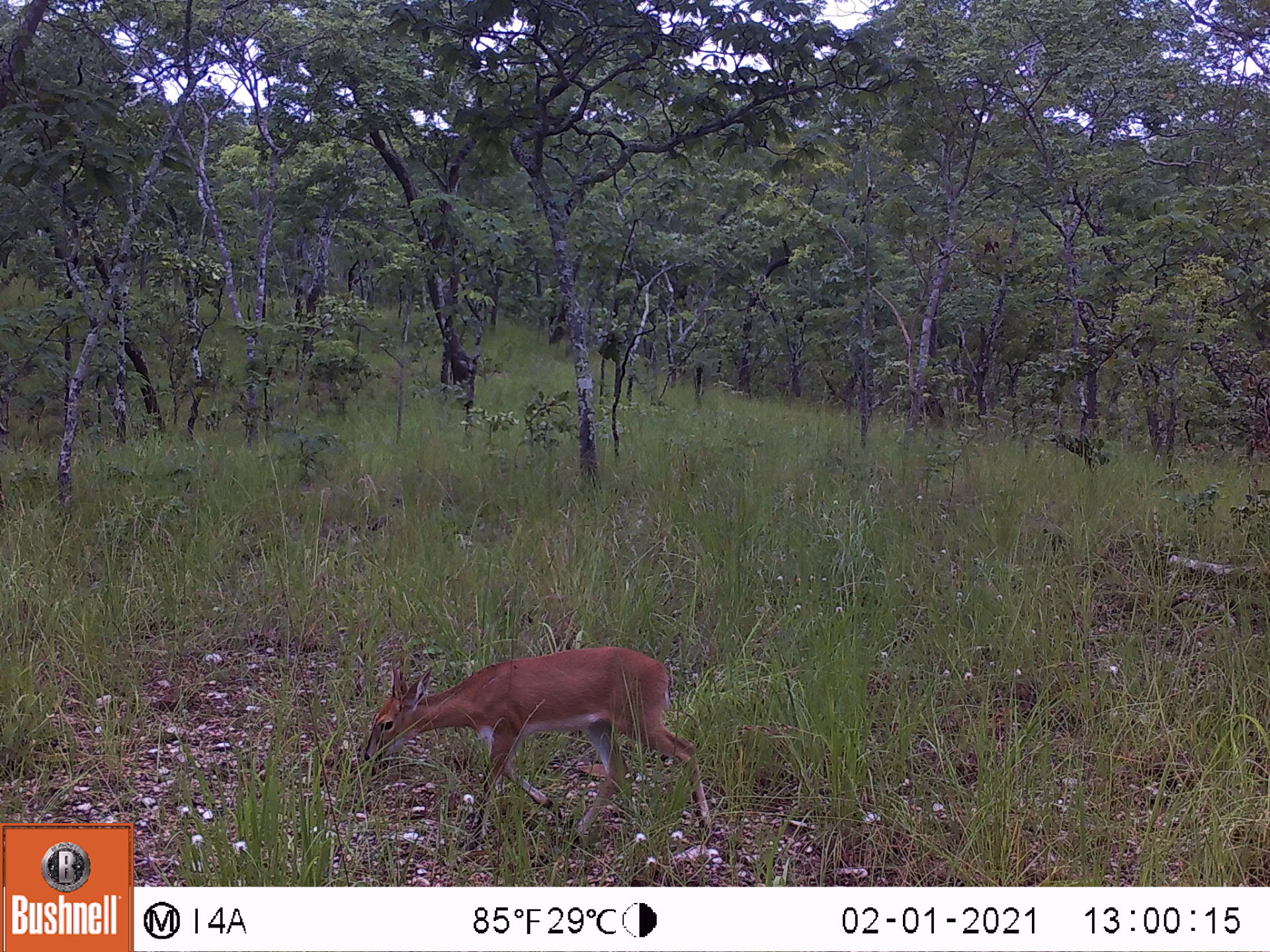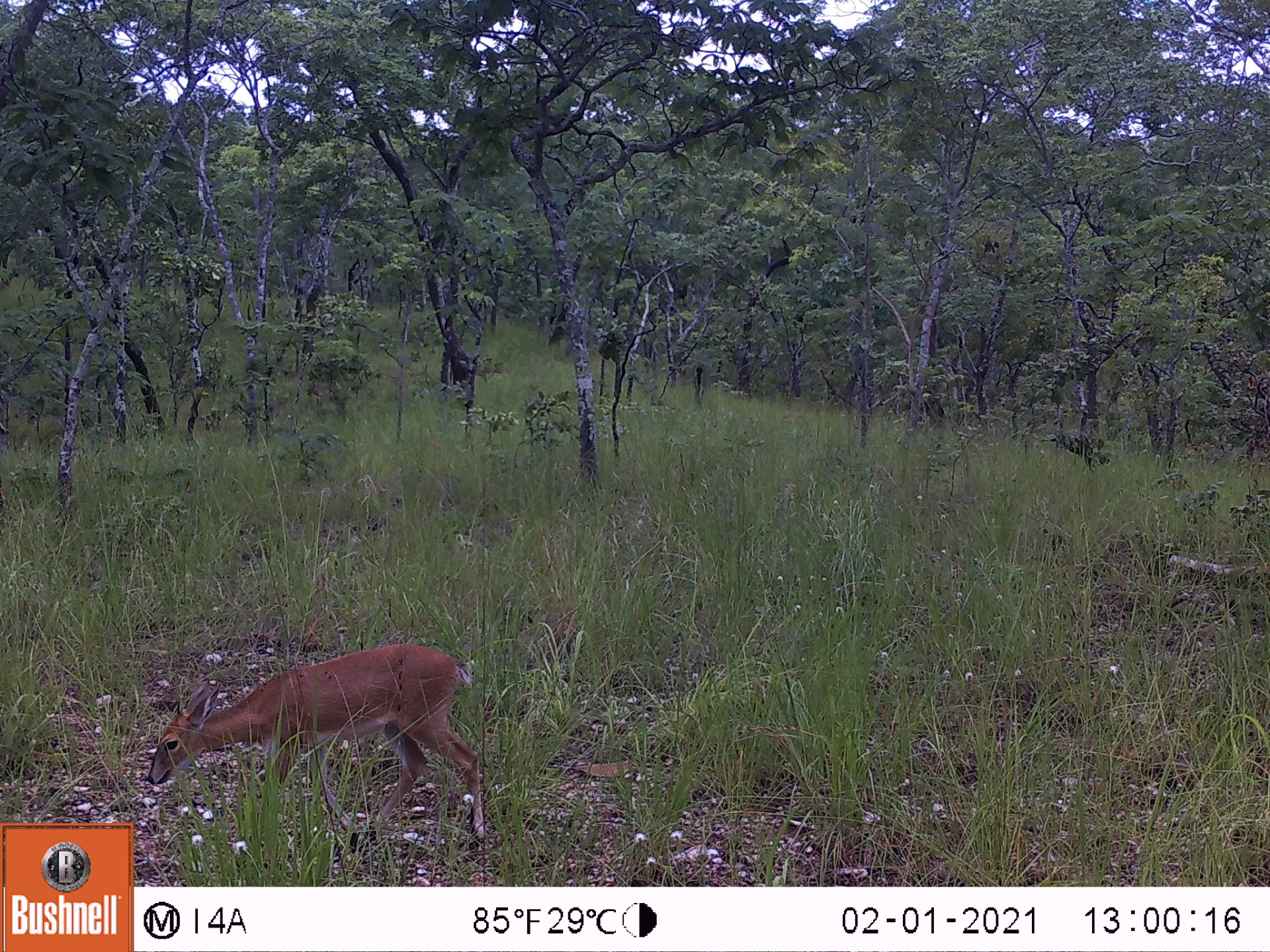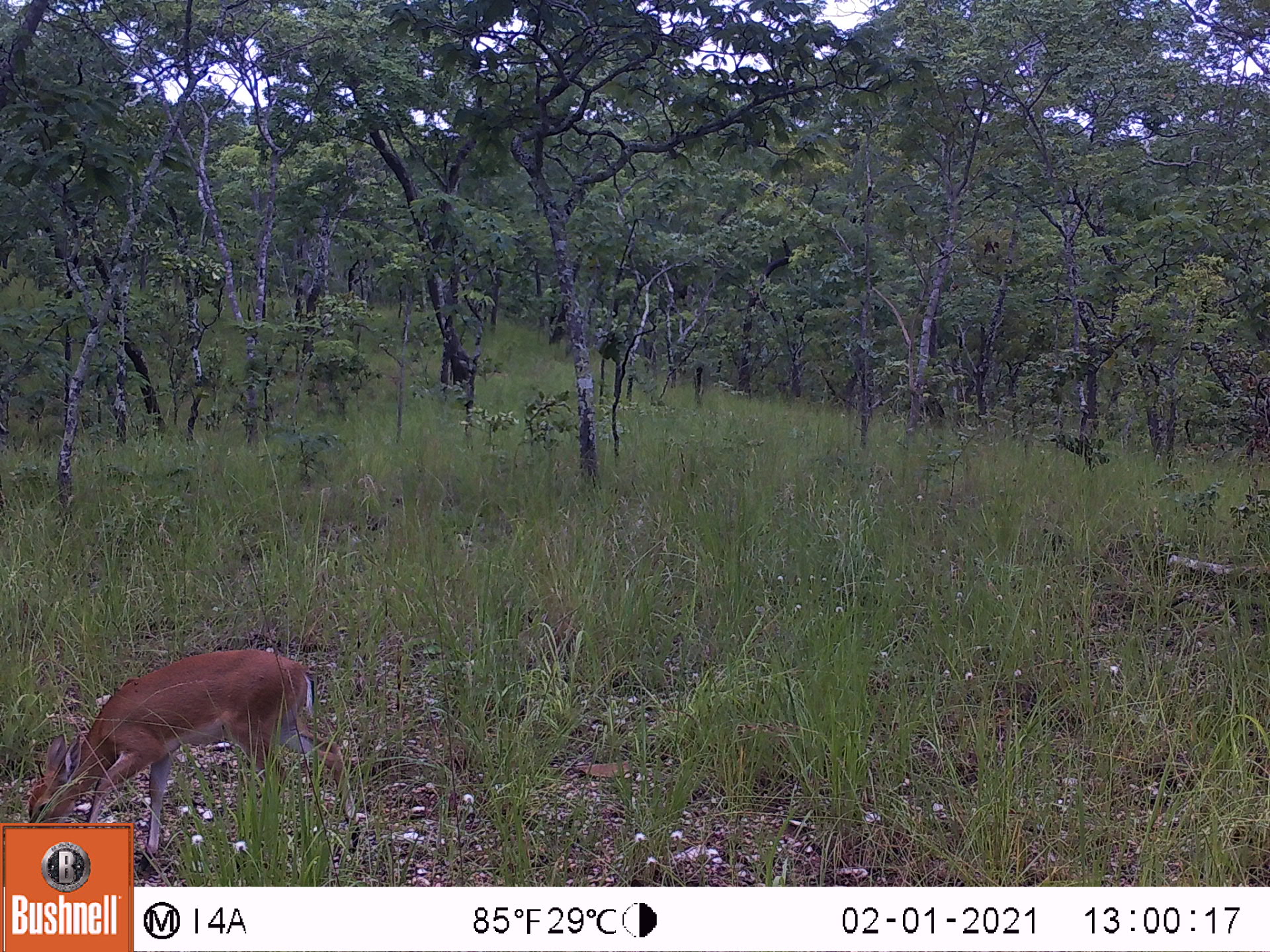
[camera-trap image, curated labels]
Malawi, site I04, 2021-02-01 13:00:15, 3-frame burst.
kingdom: Animalia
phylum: Chordata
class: Mammalia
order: Artiodactyla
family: Bovidae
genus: Sylvicapra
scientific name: Sylvicapra grimmia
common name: common duiker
Common duiker (Sylvicapra grimmia), count 1.